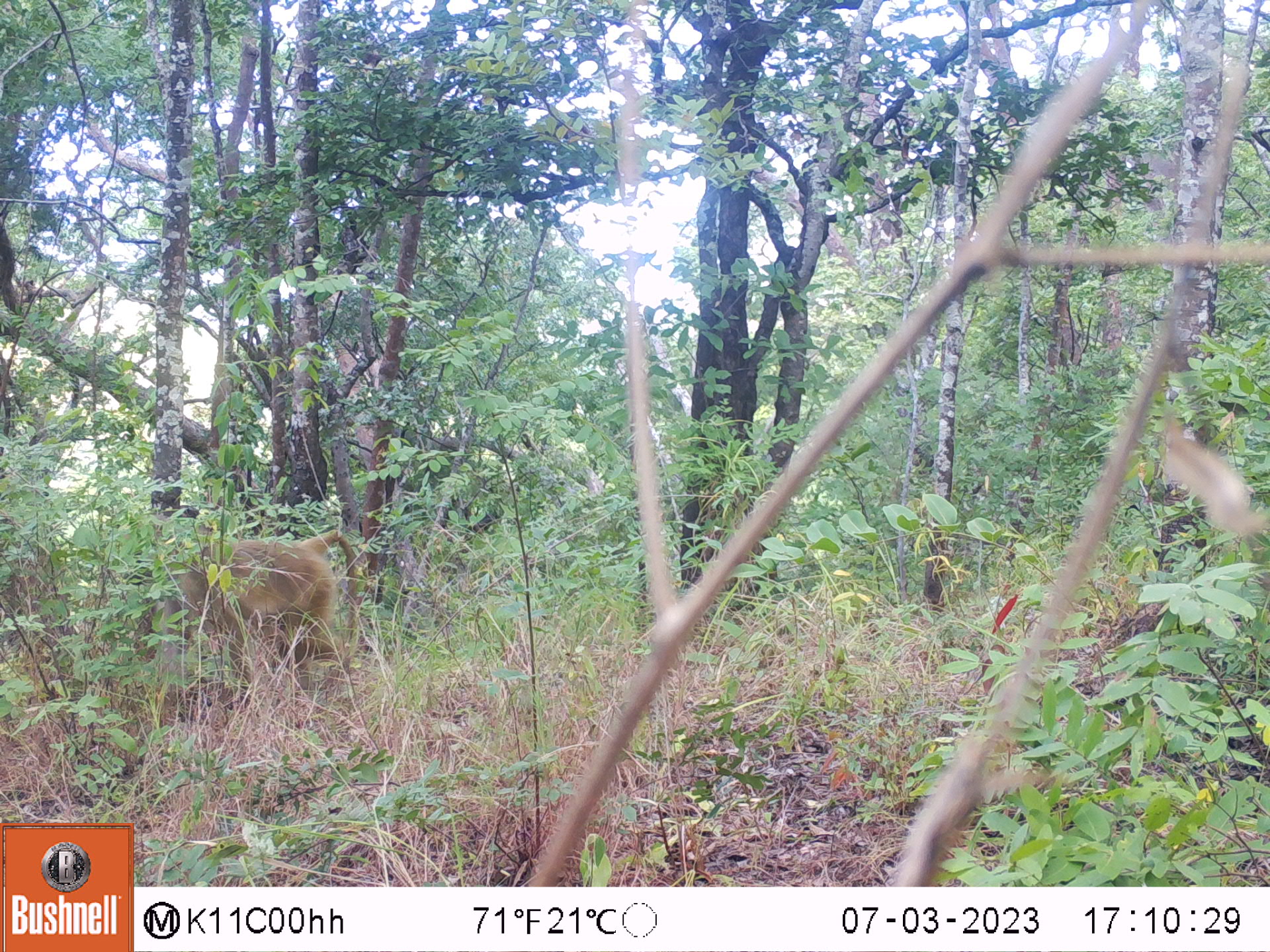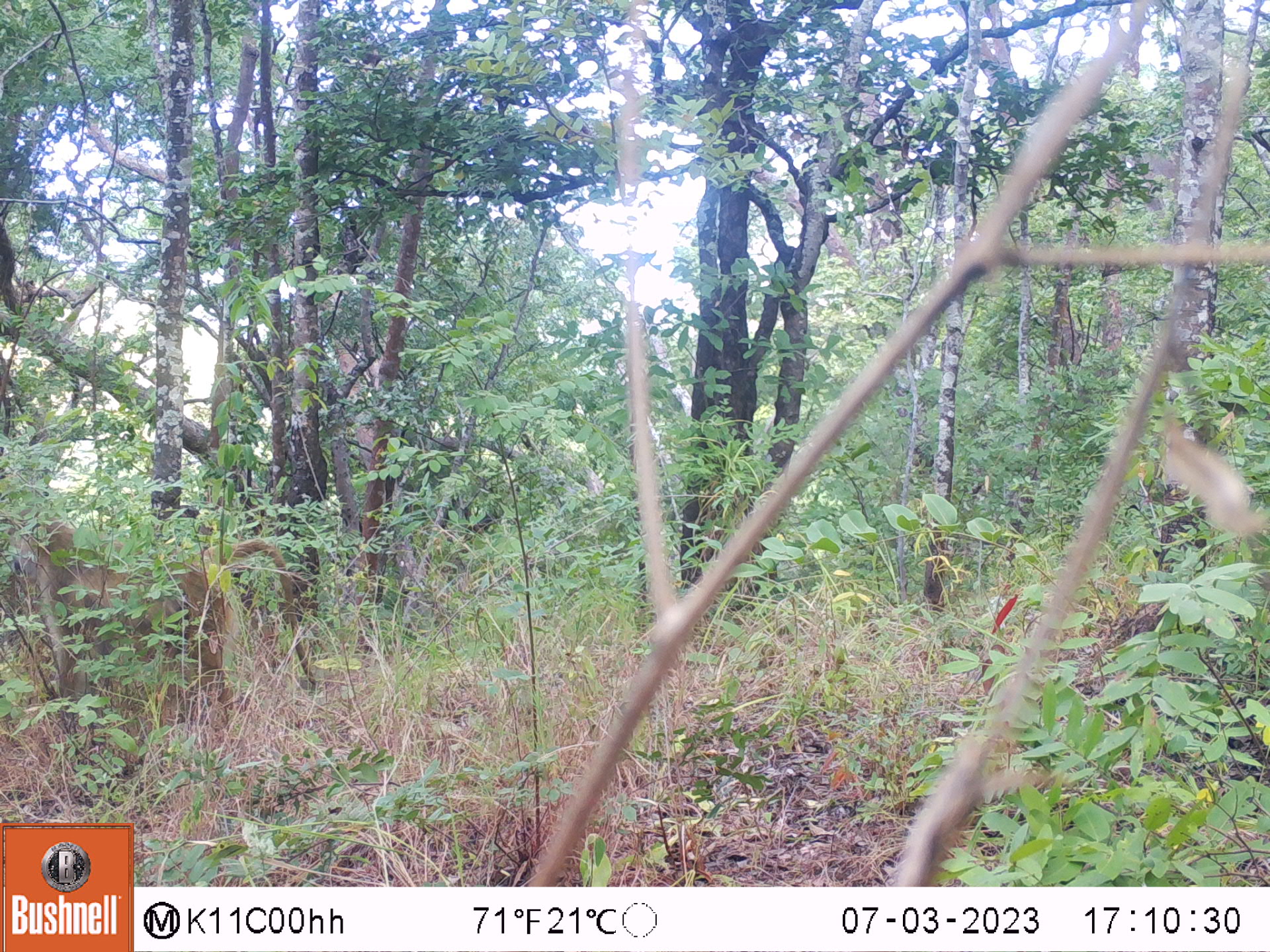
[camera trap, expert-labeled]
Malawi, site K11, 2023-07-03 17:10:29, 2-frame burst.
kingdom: Animalia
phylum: Chordata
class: Mammalia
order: Primates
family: Cercopithecidae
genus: Papio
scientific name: Papio cynocephalus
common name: yellow baboon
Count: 1.